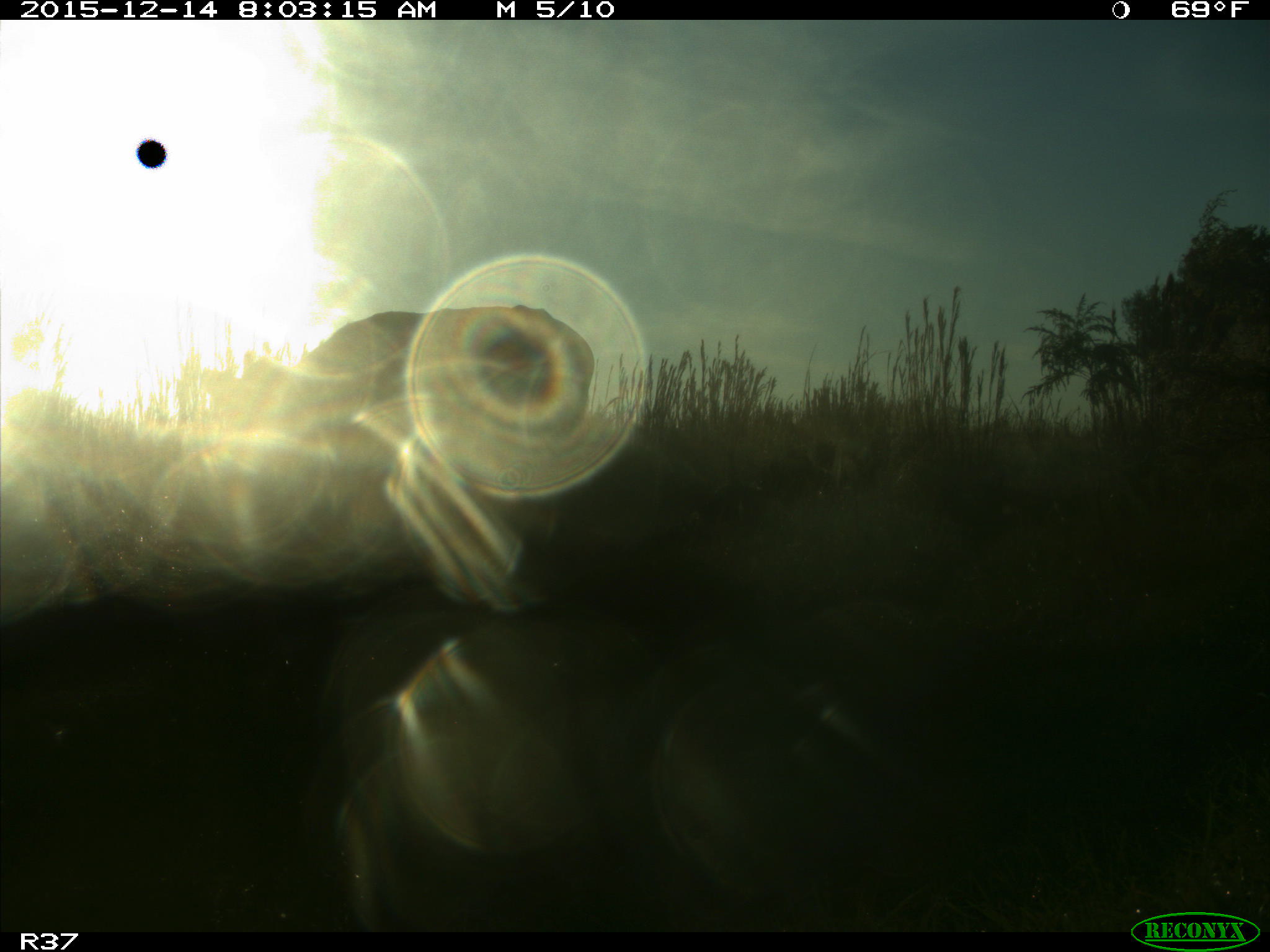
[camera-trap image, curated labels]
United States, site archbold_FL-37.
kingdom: Animalia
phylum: Chordata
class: Mammalia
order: Artiodactyla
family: Bovidae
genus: Bos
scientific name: Bos taurus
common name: domestic cow